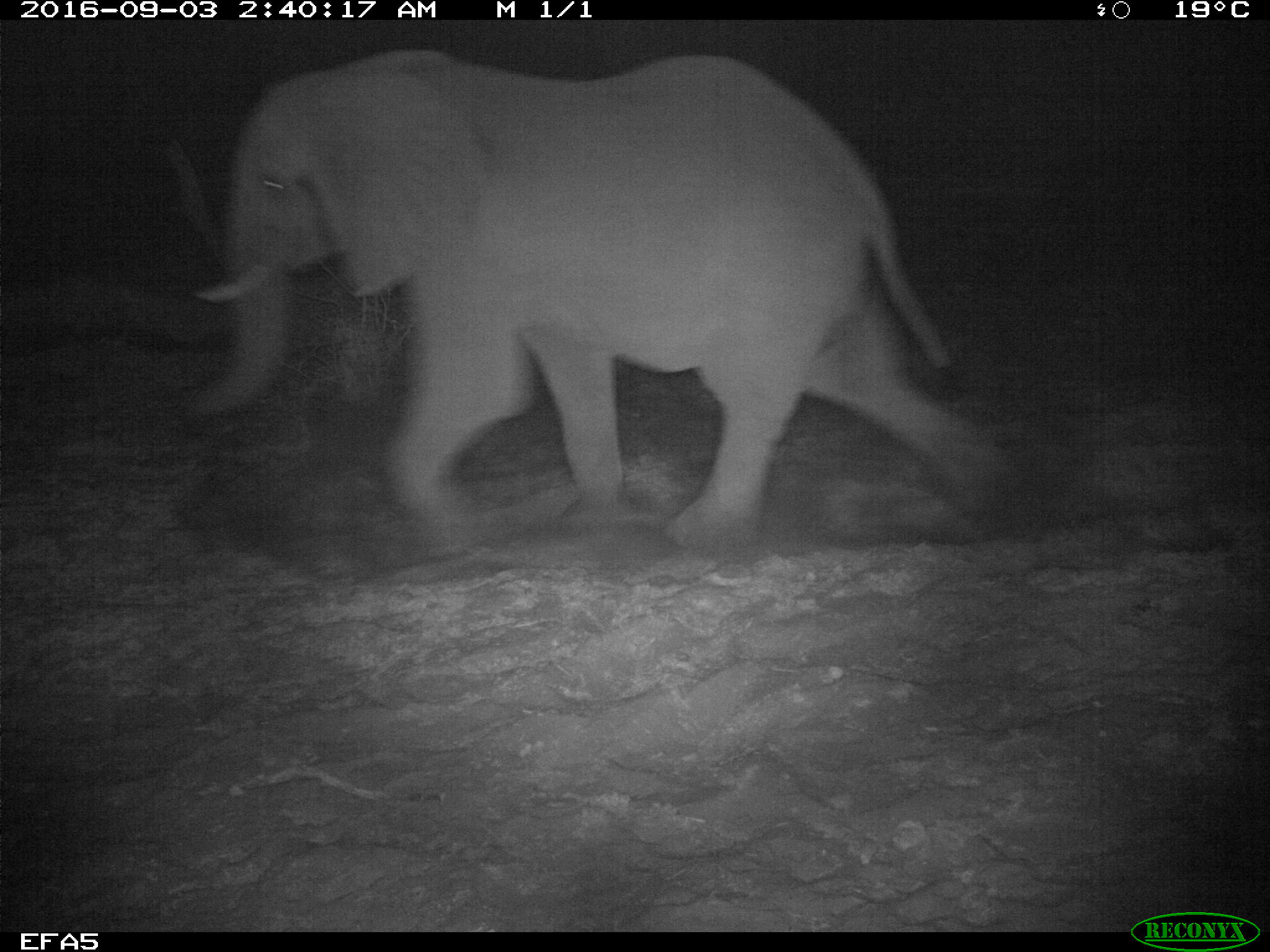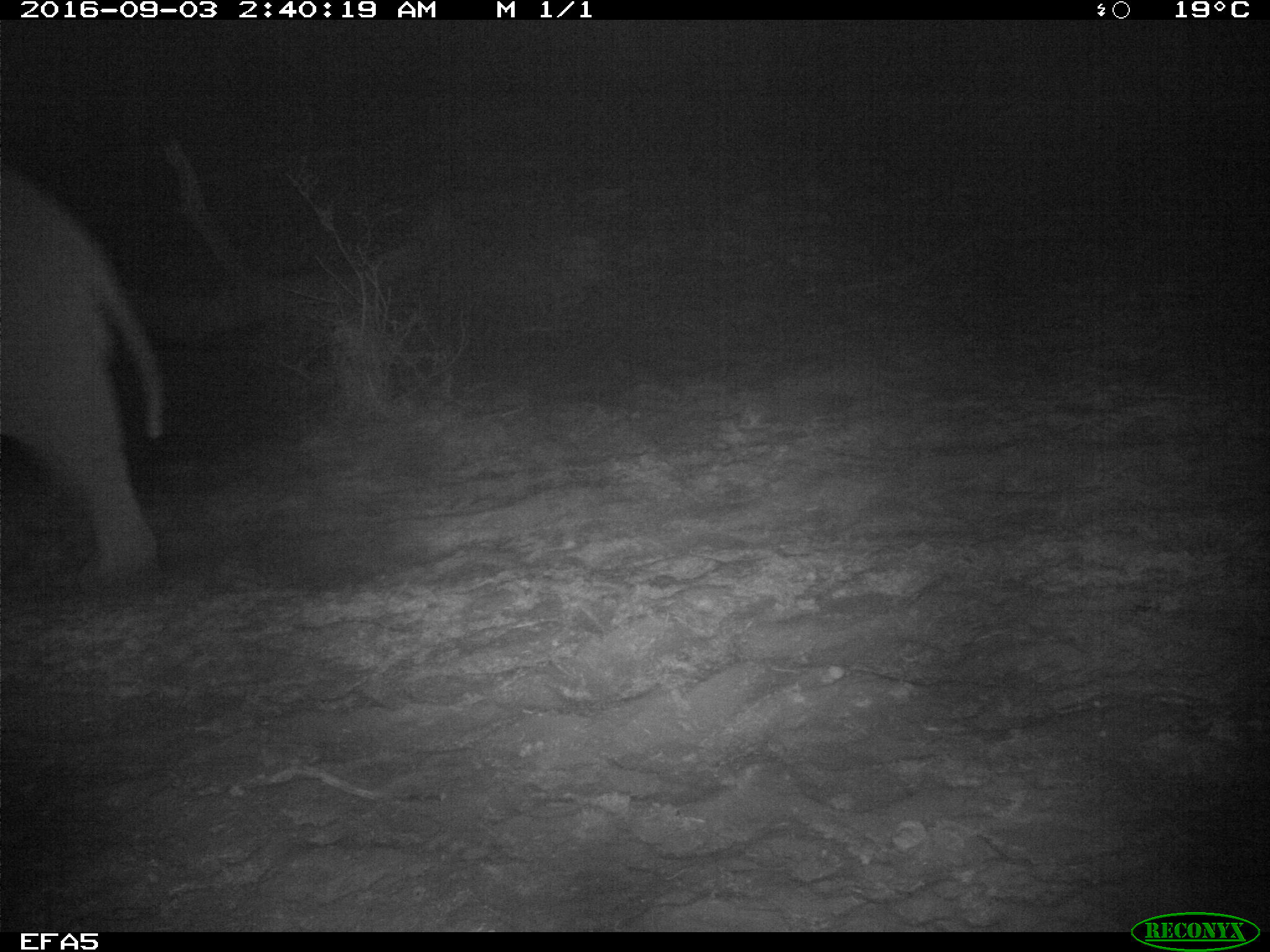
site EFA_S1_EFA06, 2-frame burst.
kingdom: Animalia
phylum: Chordata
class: Mammalia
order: Proboscidea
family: Elephantidae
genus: Loxodonta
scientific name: Loxodonta africana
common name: african bush elephant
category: elephant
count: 1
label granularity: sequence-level